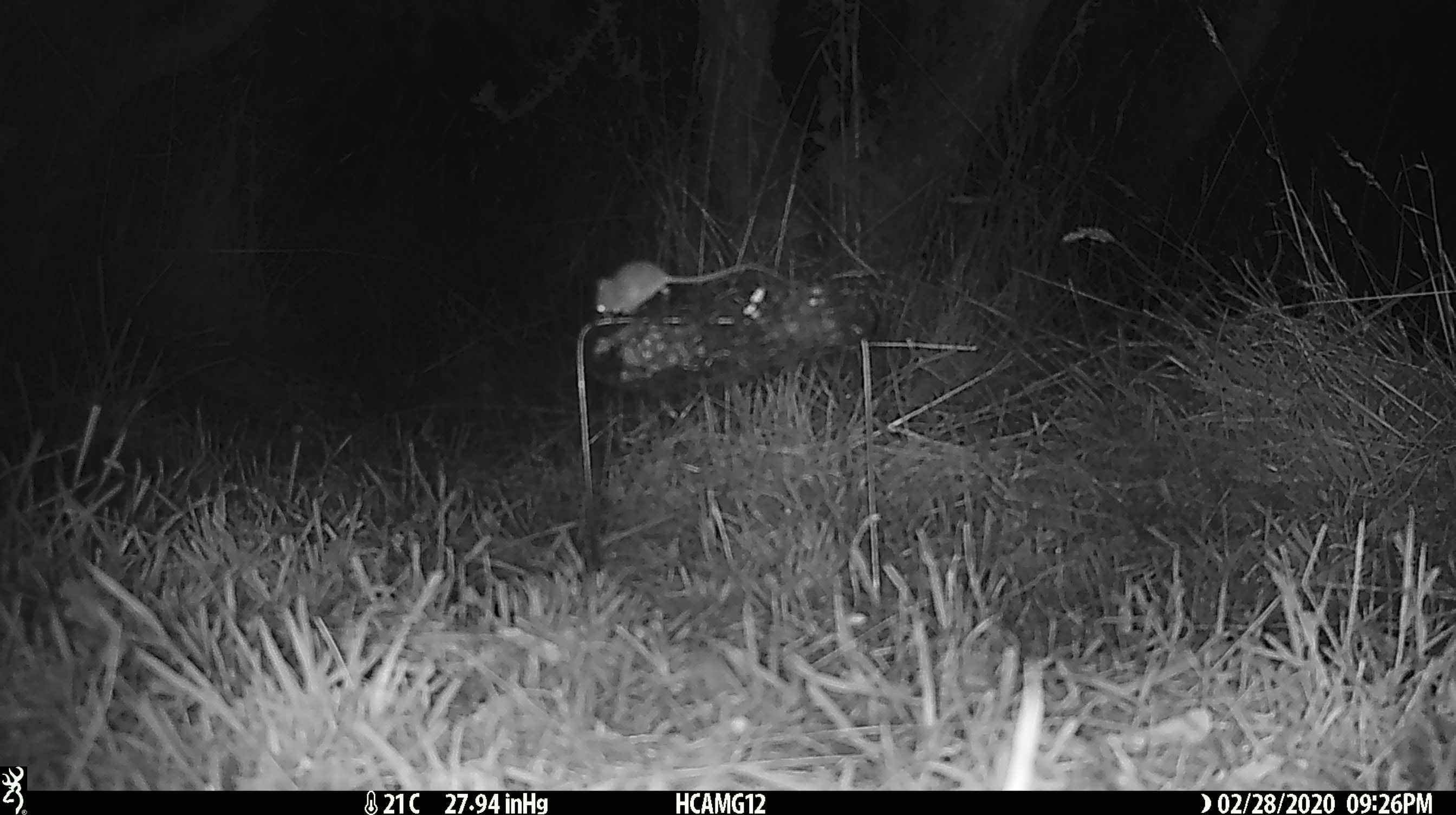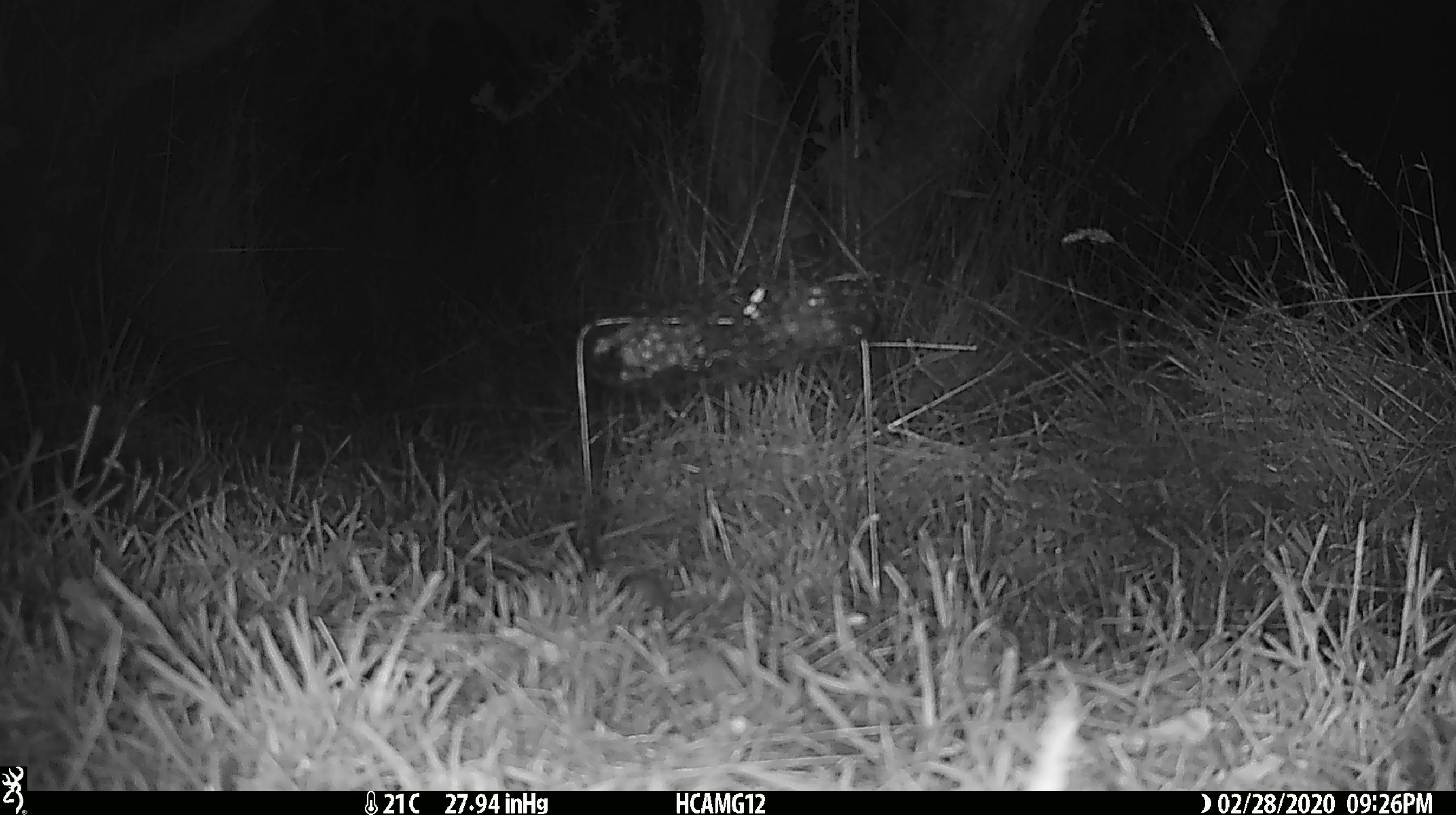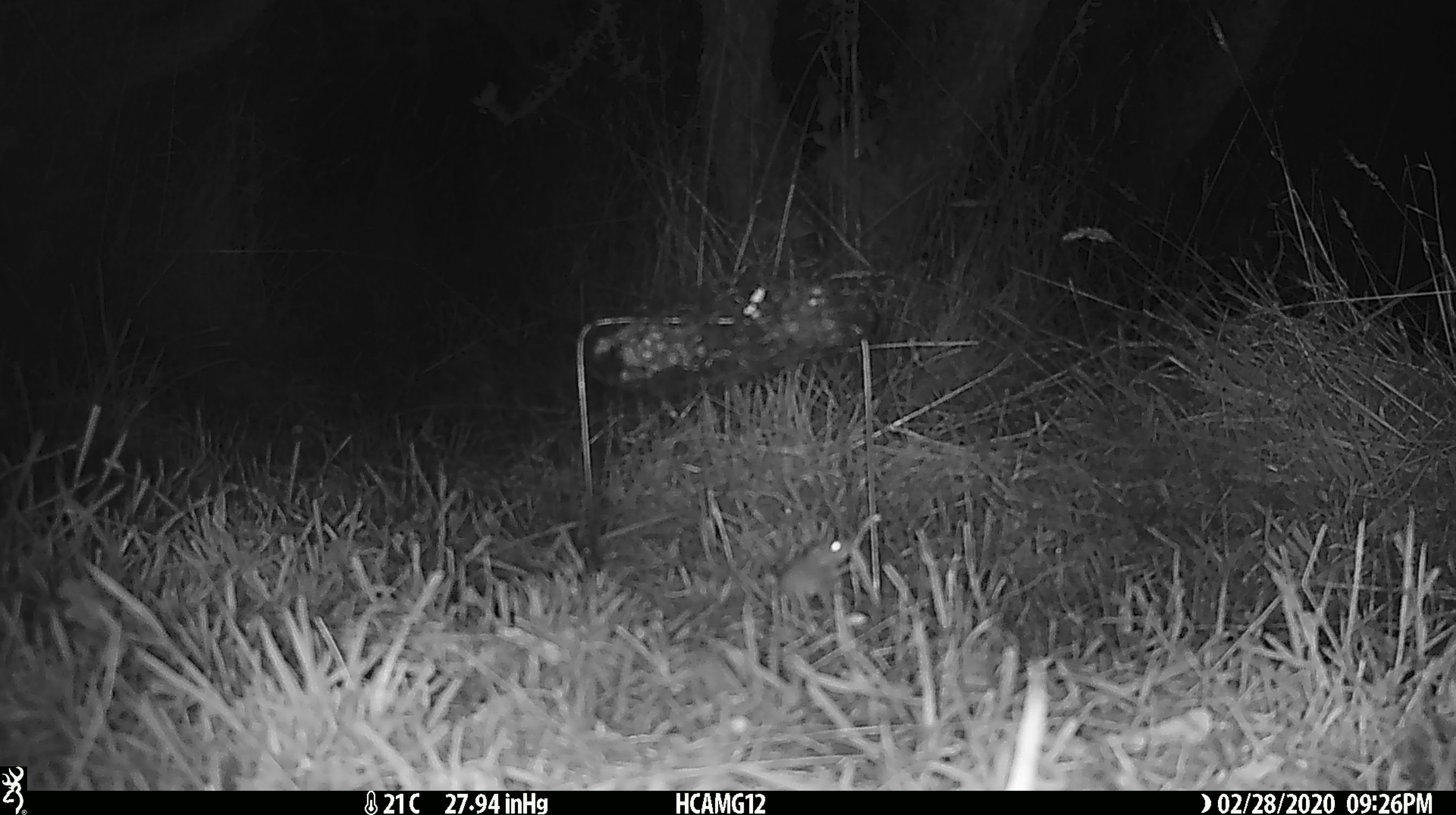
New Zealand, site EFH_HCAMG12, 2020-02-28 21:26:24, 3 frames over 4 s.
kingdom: Animalia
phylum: Chordata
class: Mammalia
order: Rodentia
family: Muridae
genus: Mus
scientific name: Mus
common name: mouse